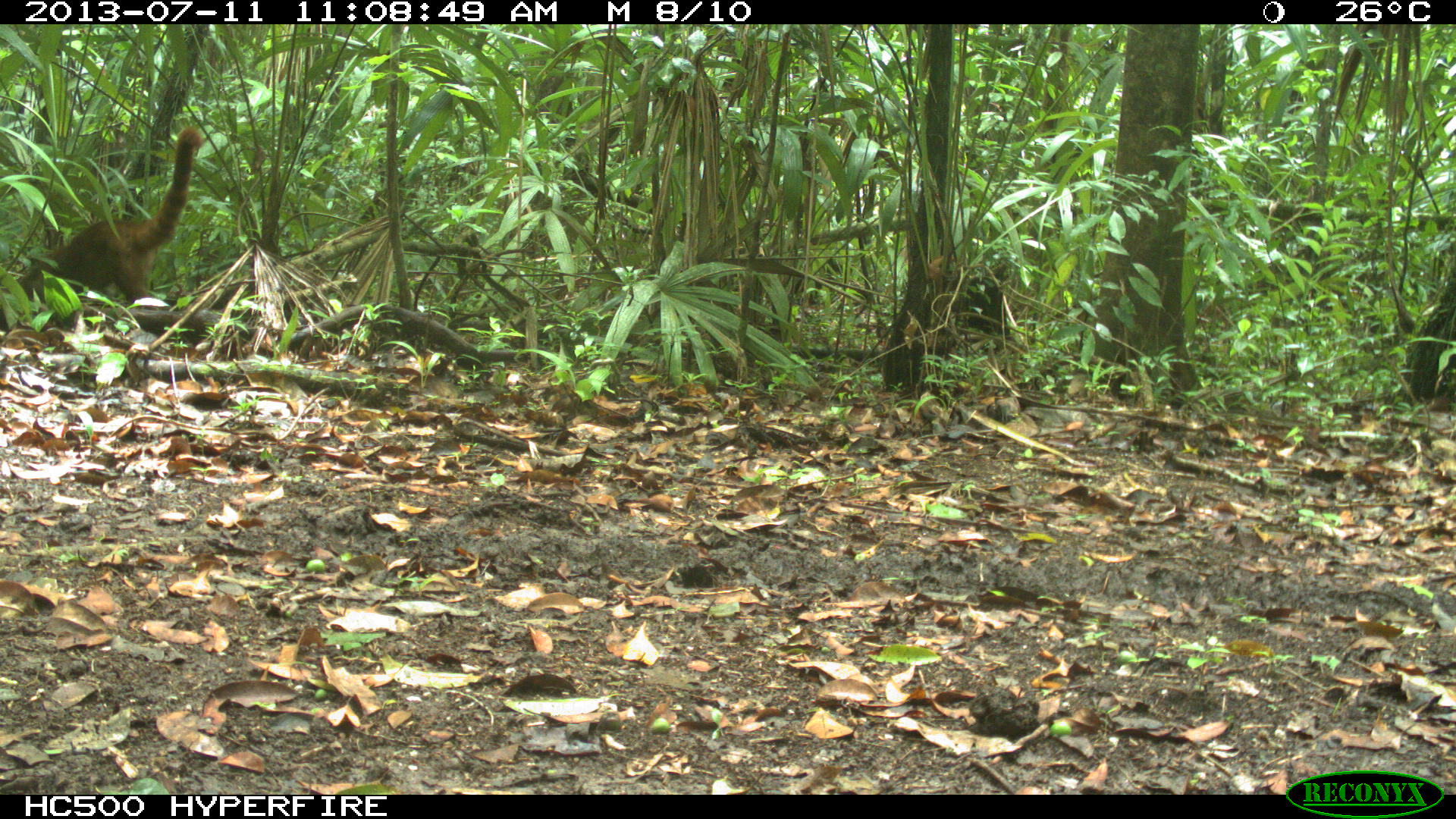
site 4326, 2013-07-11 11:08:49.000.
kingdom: Animalia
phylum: Chordata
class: Mammalia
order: Carnivora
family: Procyonidae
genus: Nasua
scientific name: Nasua narica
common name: white-nosed coati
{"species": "Nasua narica (white-nosed coati)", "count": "1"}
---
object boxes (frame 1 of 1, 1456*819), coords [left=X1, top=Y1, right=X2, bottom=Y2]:
nasua narica: [left=0, top=124, right=202, bottom=336]